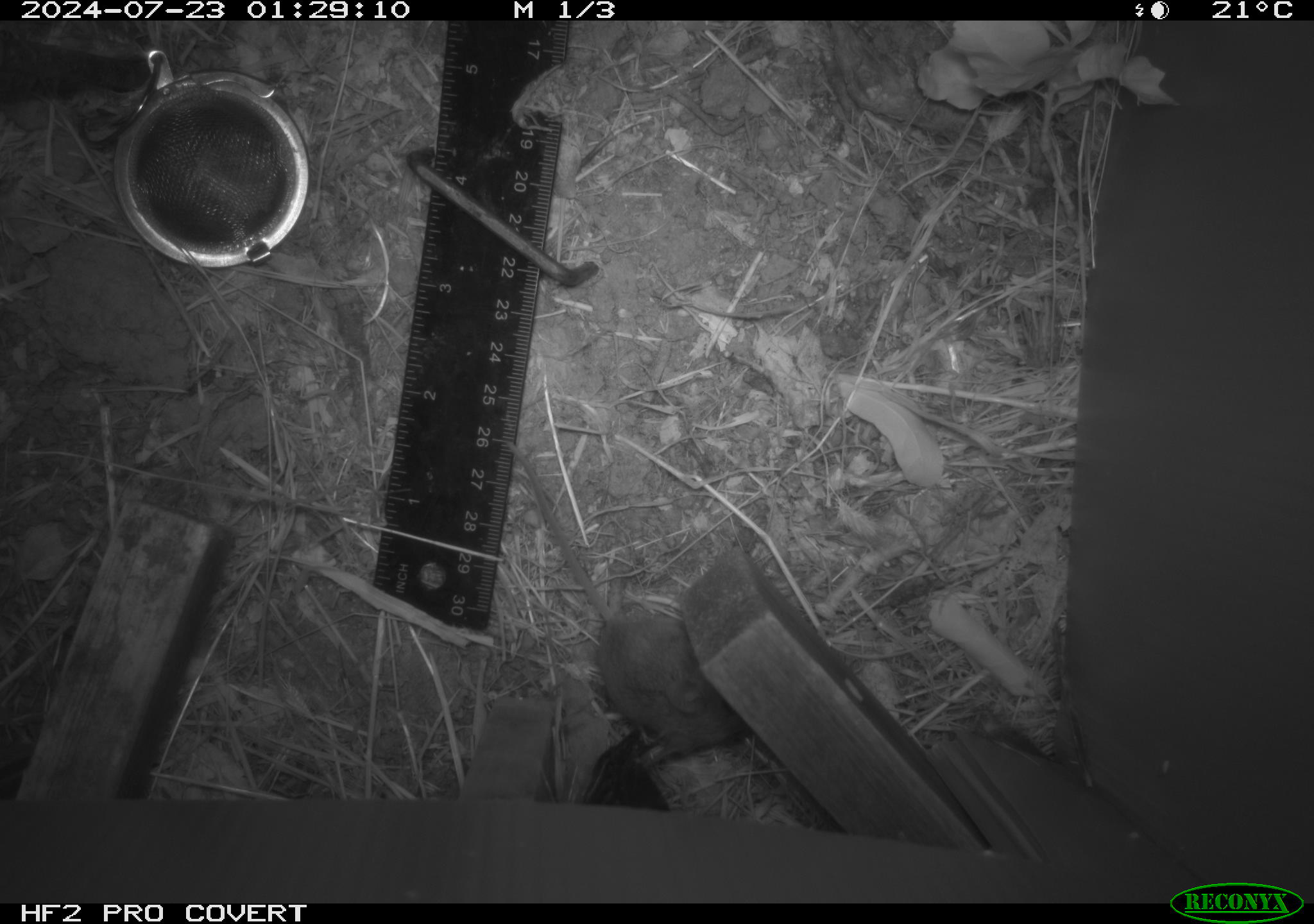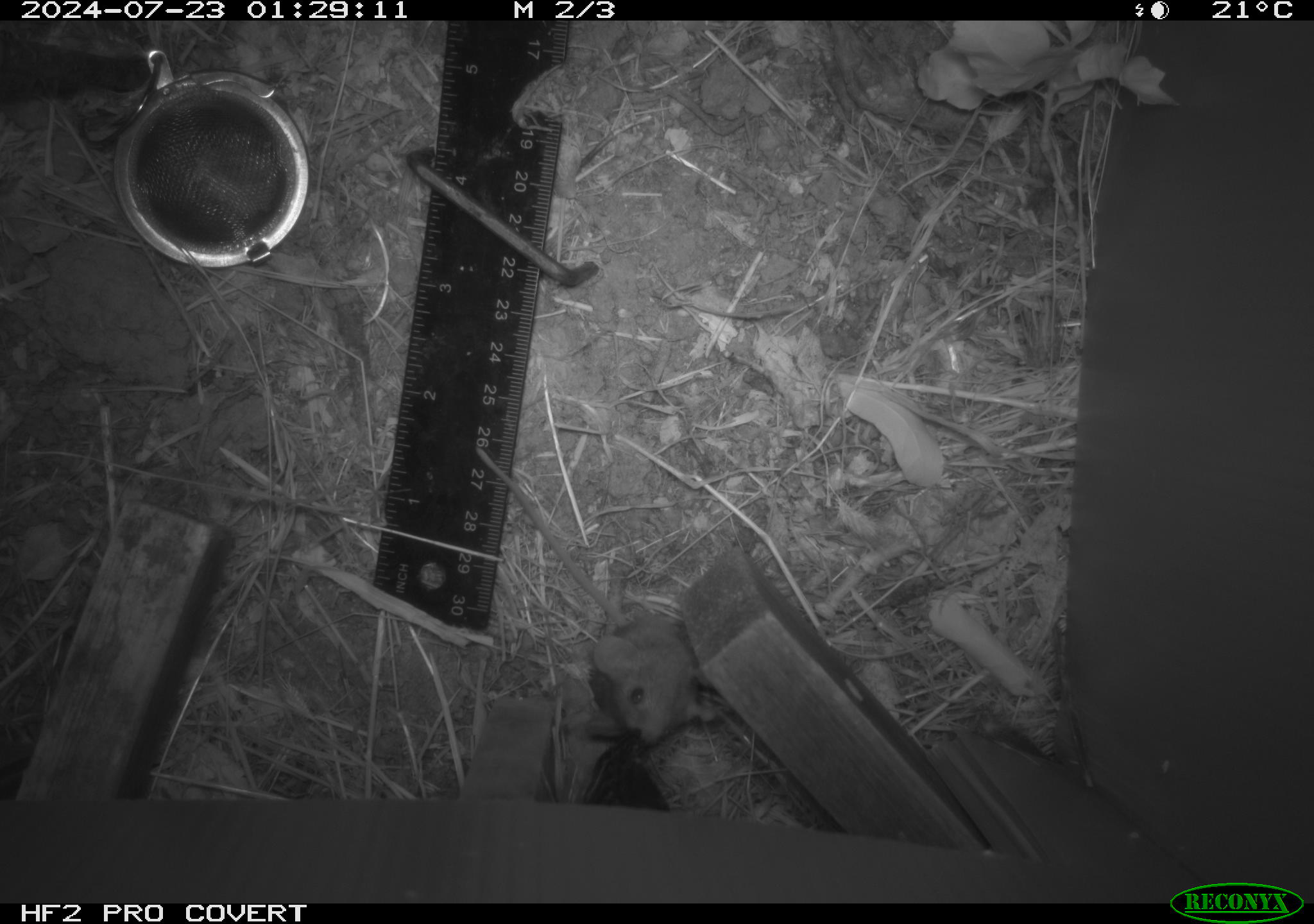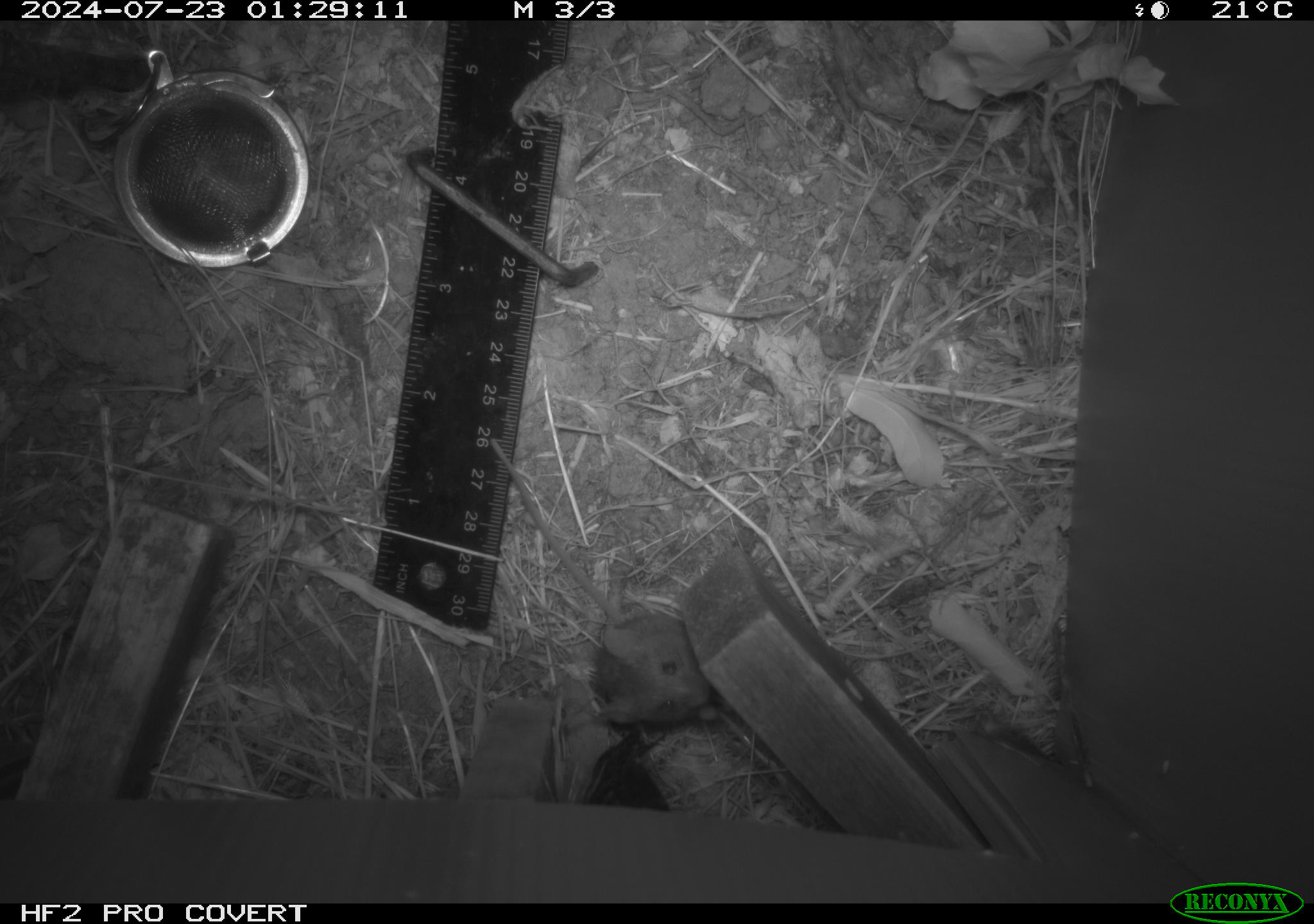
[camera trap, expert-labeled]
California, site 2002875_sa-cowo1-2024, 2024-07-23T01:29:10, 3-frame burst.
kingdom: Animalia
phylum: Chordata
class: Mammalia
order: Rodentia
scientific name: Rodentia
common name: mouse species